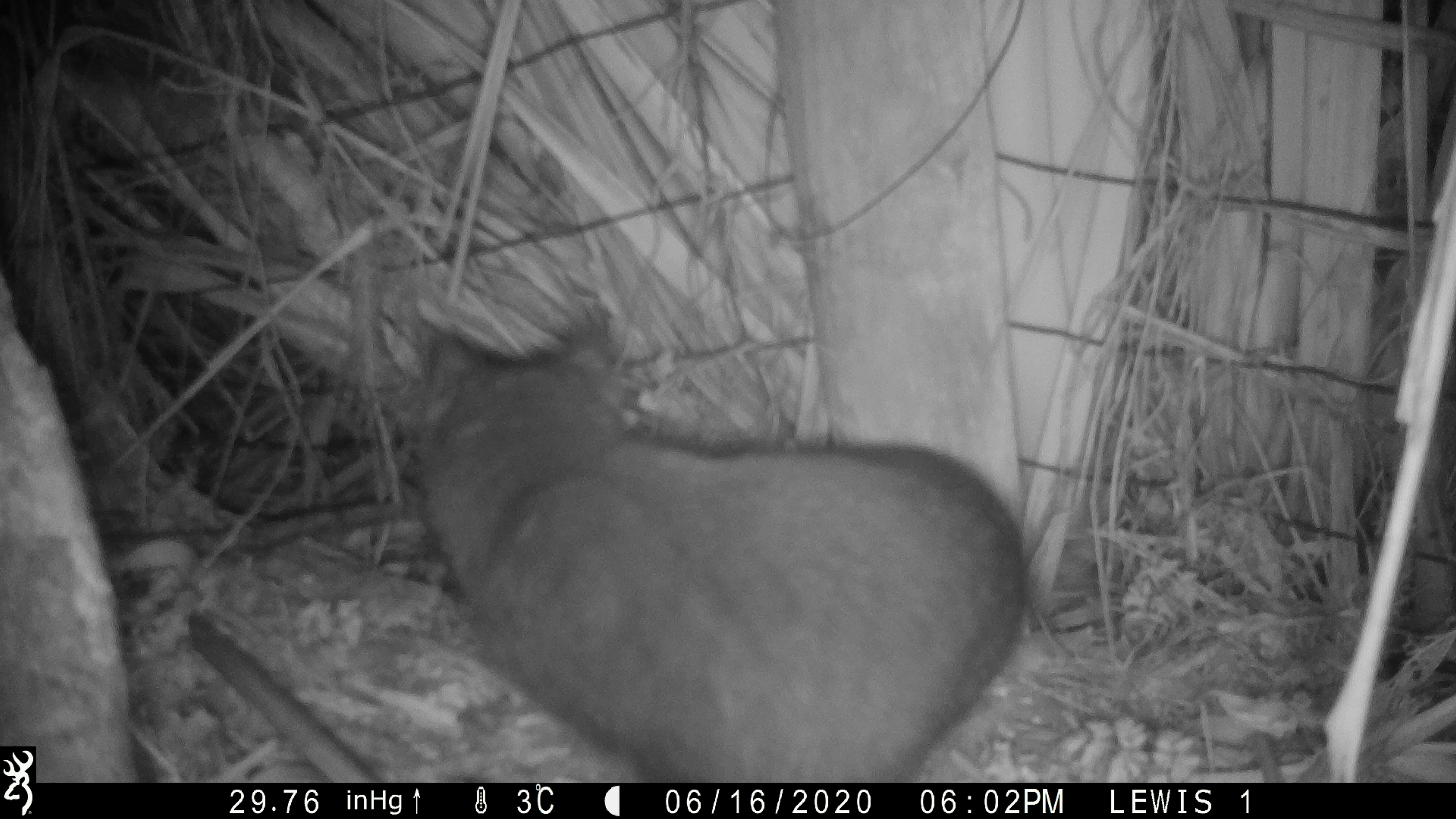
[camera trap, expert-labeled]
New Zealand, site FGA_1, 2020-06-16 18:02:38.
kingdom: Animalia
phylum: Chordata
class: Mammalia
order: Carnivora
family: Felidae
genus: Felis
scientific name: Felis catus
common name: domestic cat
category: cat